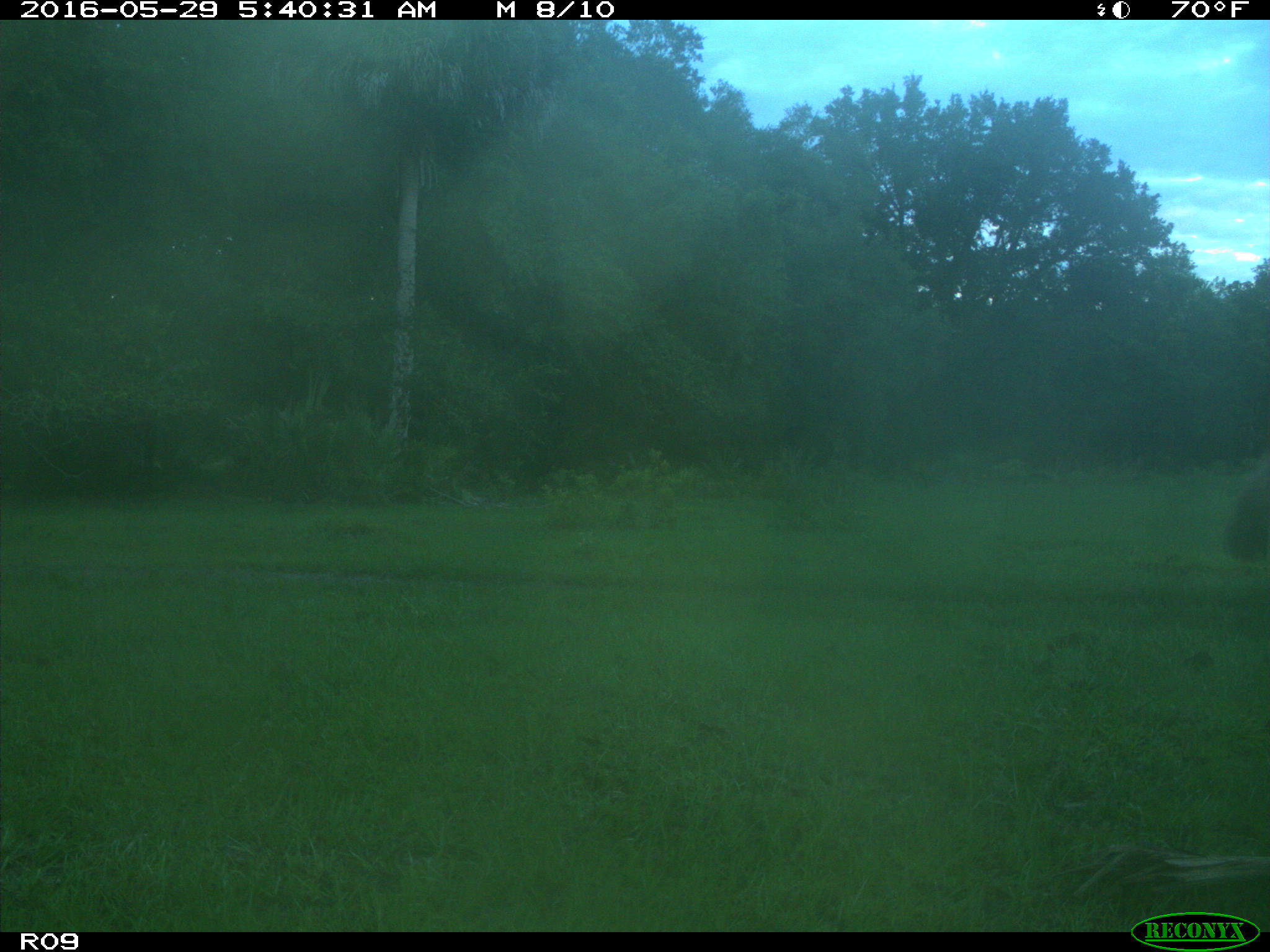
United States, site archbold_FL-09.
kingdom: Animalia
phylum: Chordata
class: Mammalia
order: Artiodactyla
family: Bovidae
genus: Bos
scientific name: Bos taurus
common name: domestic cow